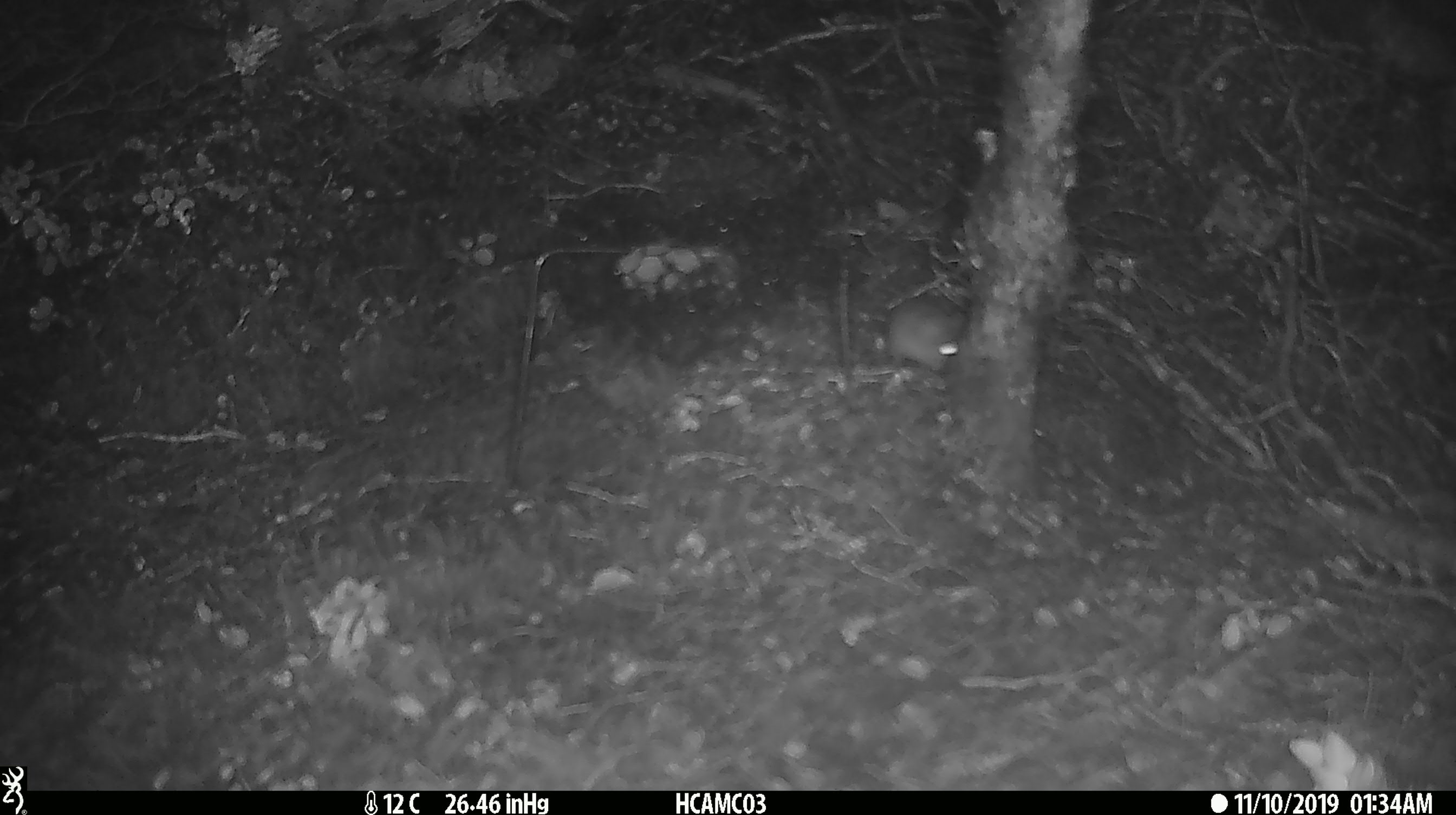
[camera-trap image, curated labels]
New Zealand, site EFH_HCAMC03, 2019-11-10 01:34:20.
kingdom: Animalia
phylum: Chordata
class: Mammalia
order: Rodentia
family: Muridae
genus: Mus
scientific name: Mus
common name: mouse